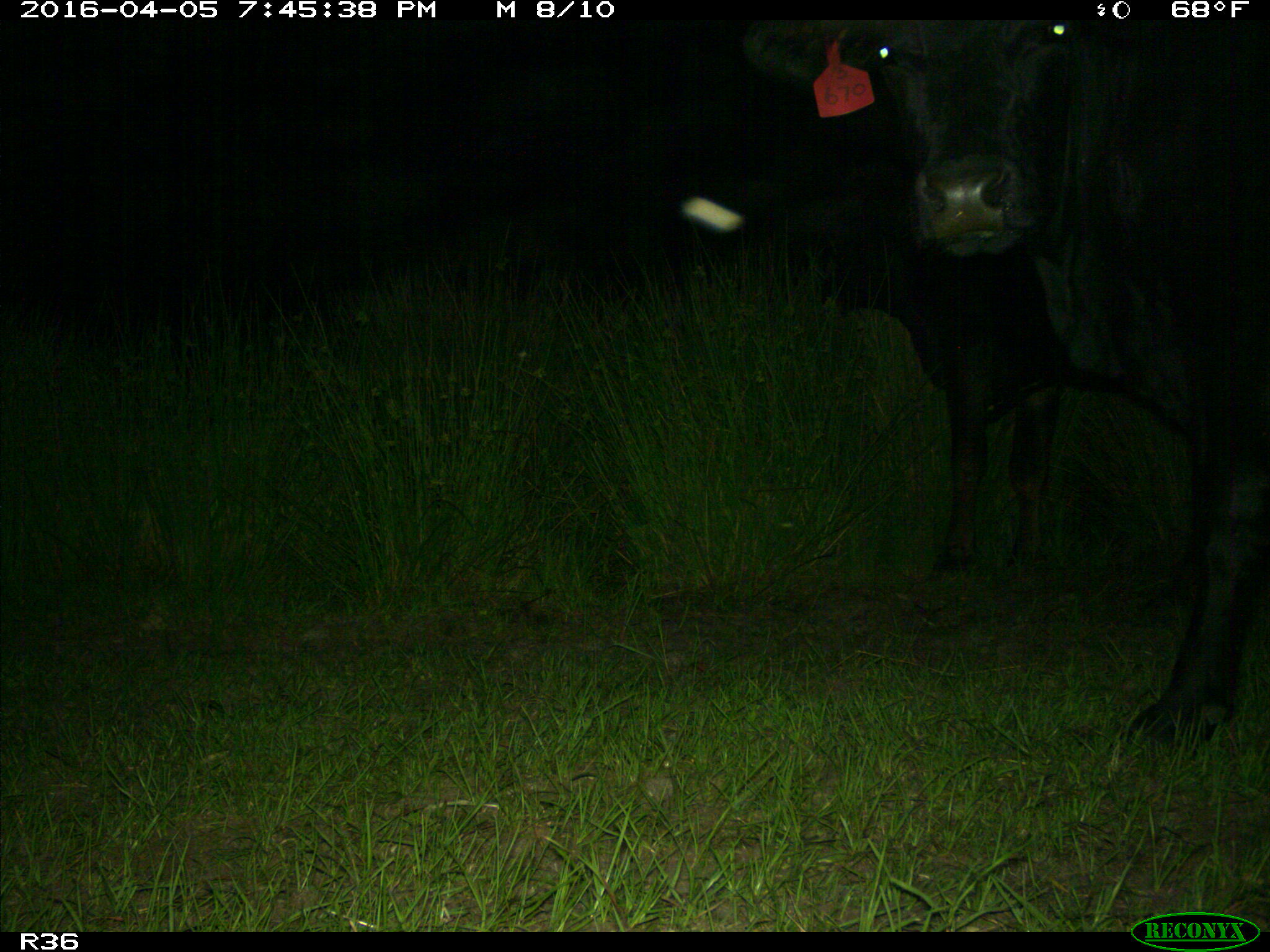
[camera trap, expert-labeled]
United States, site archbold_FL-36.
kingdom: Animalia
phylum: Chordata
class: Mammalia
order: Artiodactyla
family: Bovidae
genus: Bos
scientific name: Bos taurus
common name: domestic cow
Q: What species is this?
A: Bos taurus (domestic cow).